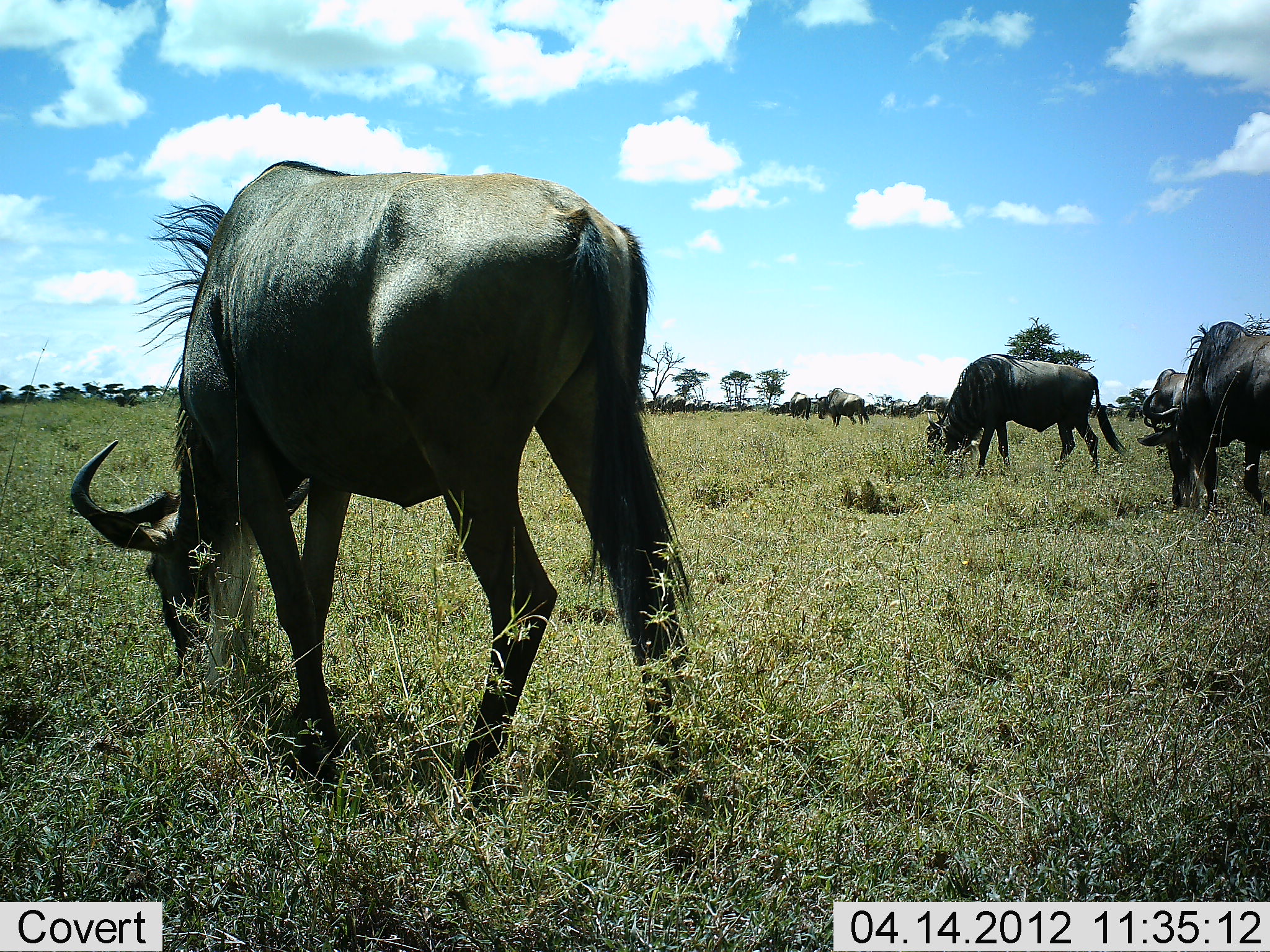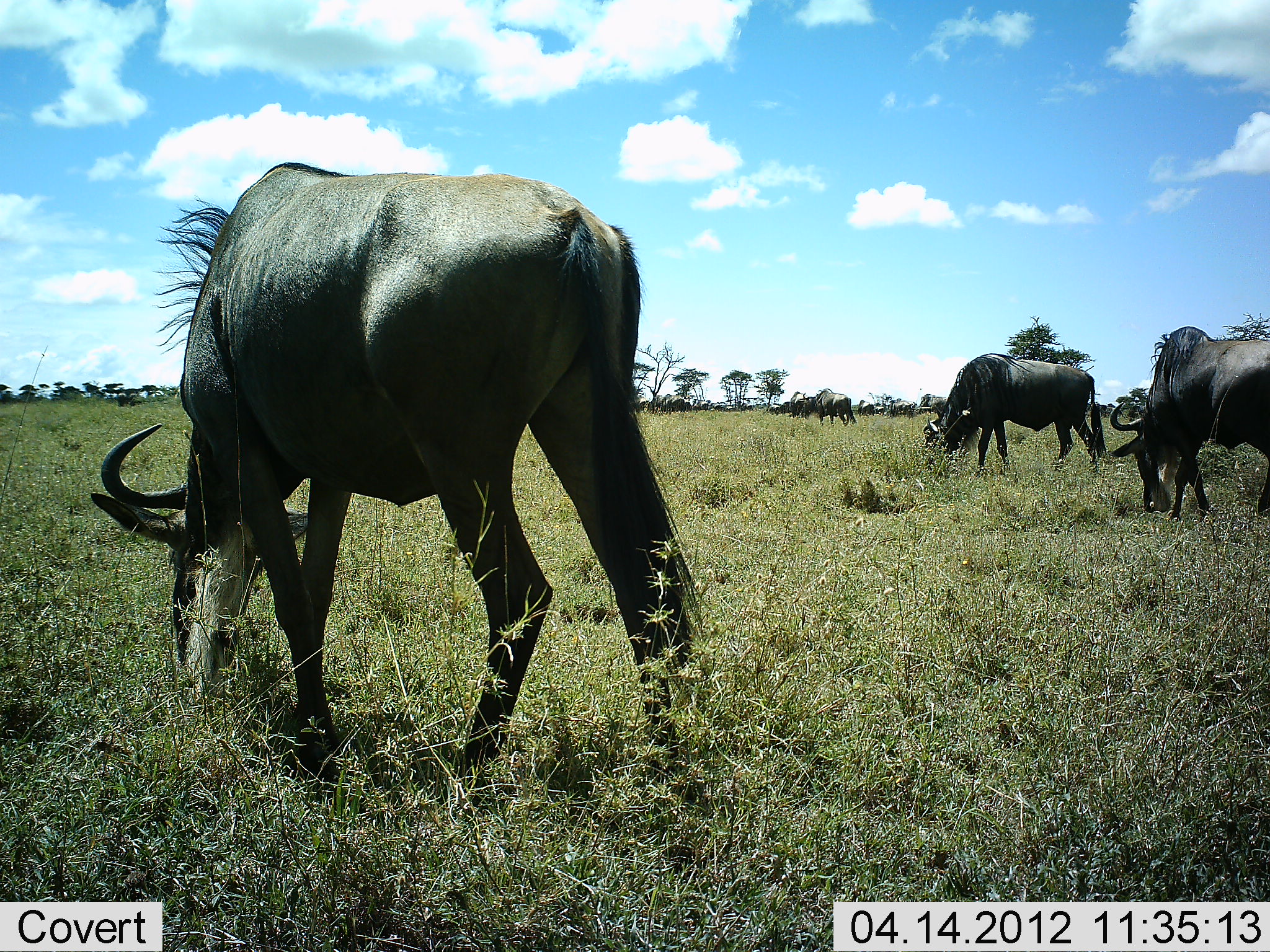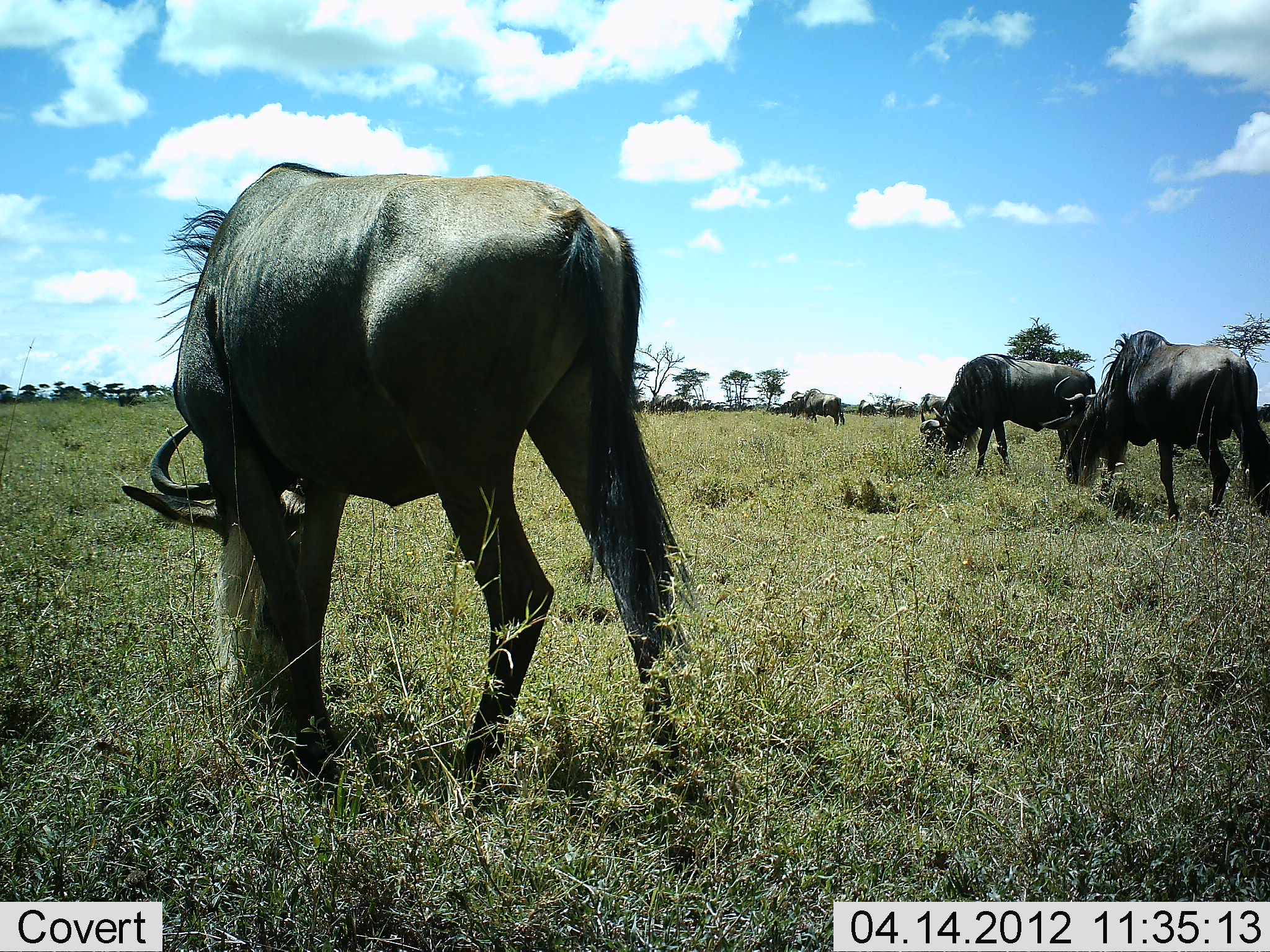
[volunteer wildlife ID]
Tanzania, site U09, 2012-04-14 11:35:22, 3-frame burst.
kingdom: Animalia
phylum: Chordata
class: Mammalia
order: Artiodactyla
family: Bovidae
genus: Connochaetes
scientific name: Connochaetes taurinus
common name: blue wildebeest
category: wildebeest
Wildebeest (blue wildebeest) (Connochaetes taurinus), count 6. Behavior (volunteer vote fractions): standing 40%, resting 0%, moving 35%, interacting 0%. Young present (vote fraction): 0%. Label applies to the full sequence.